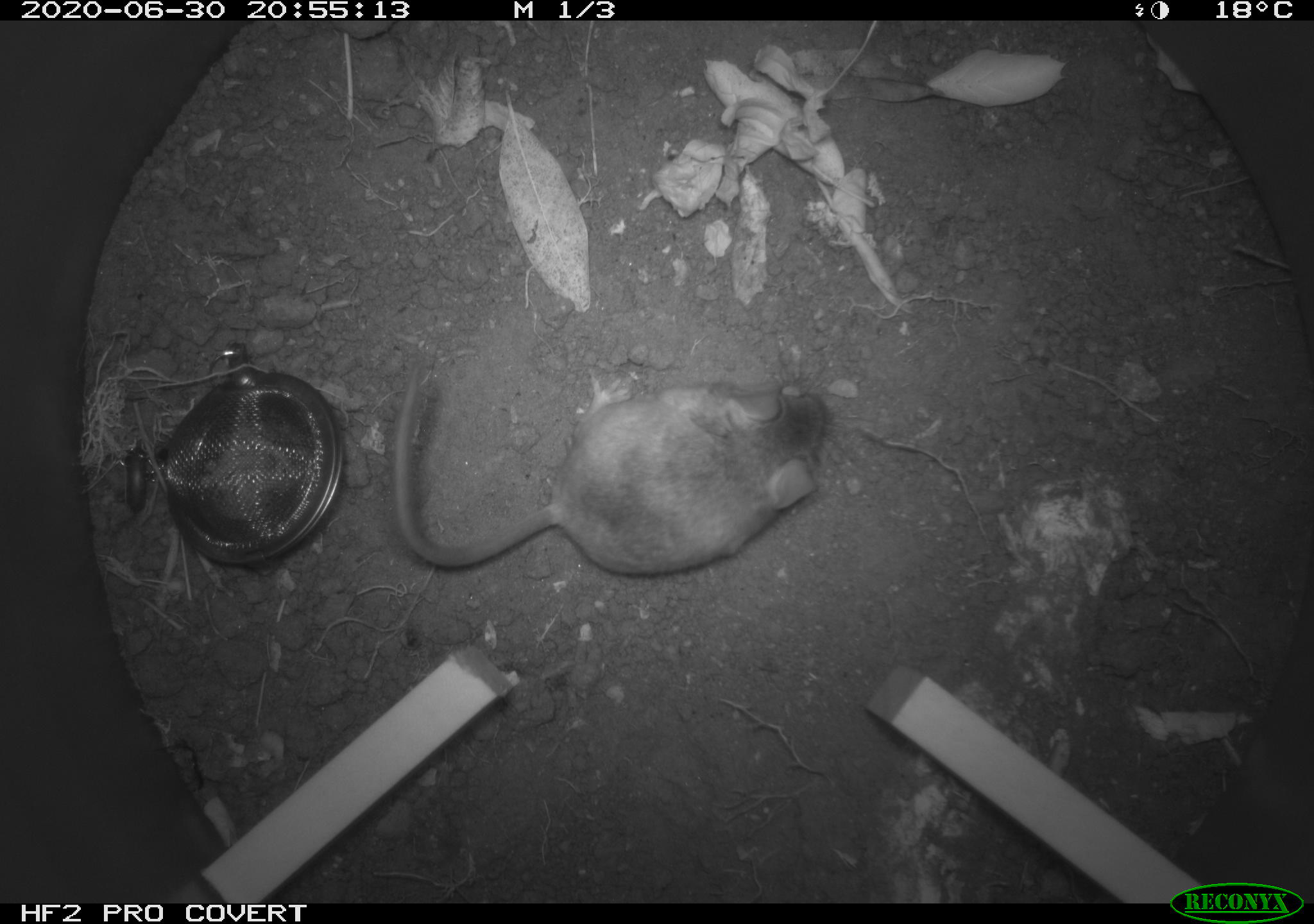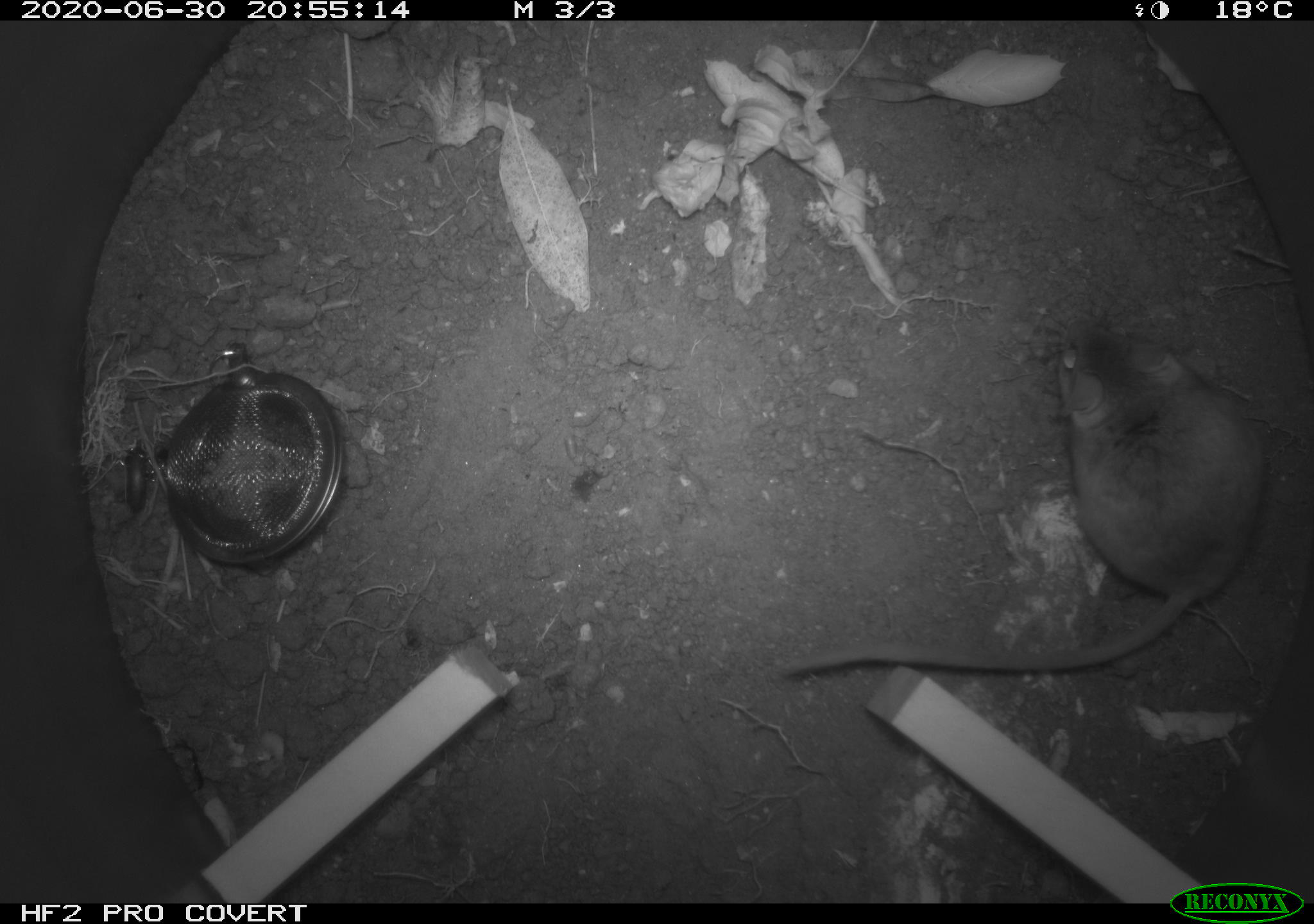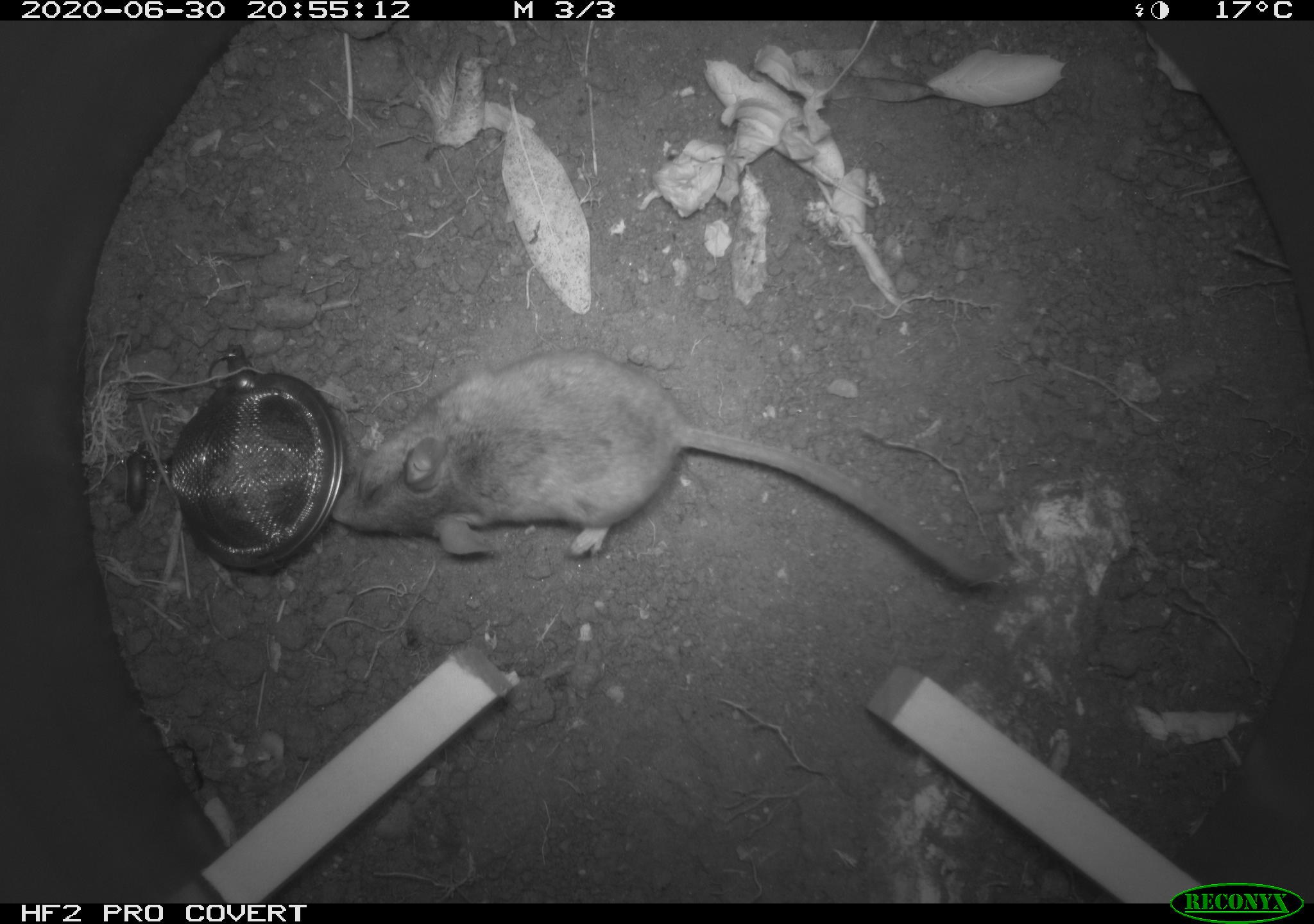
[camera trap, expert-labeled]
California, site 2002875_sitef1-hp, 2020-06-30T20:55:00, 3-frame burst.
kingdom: Animalia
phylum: Chordata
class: Mammalia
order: Rodentia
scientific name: Rodentia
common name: rodent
Rodent (Rodentia).